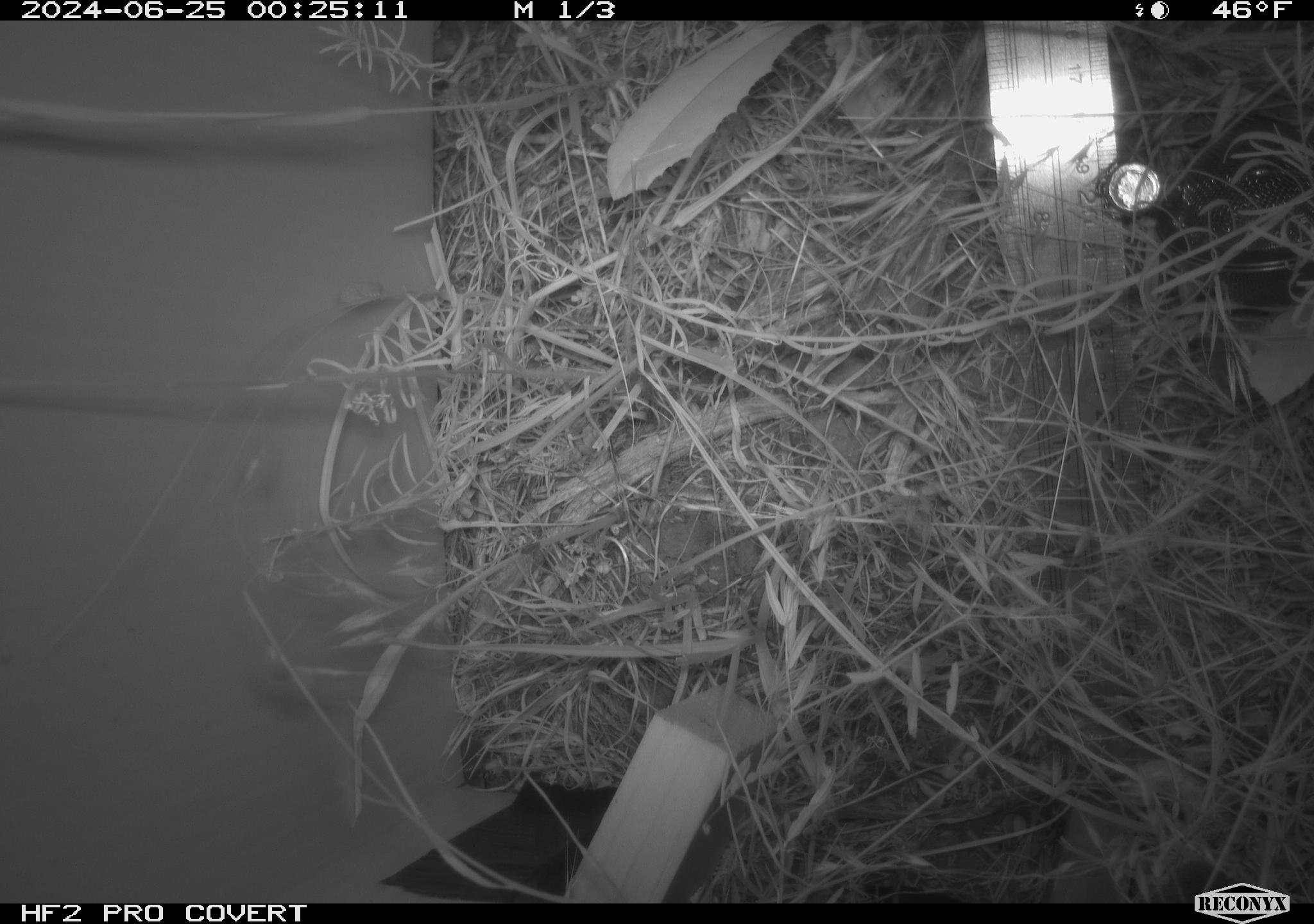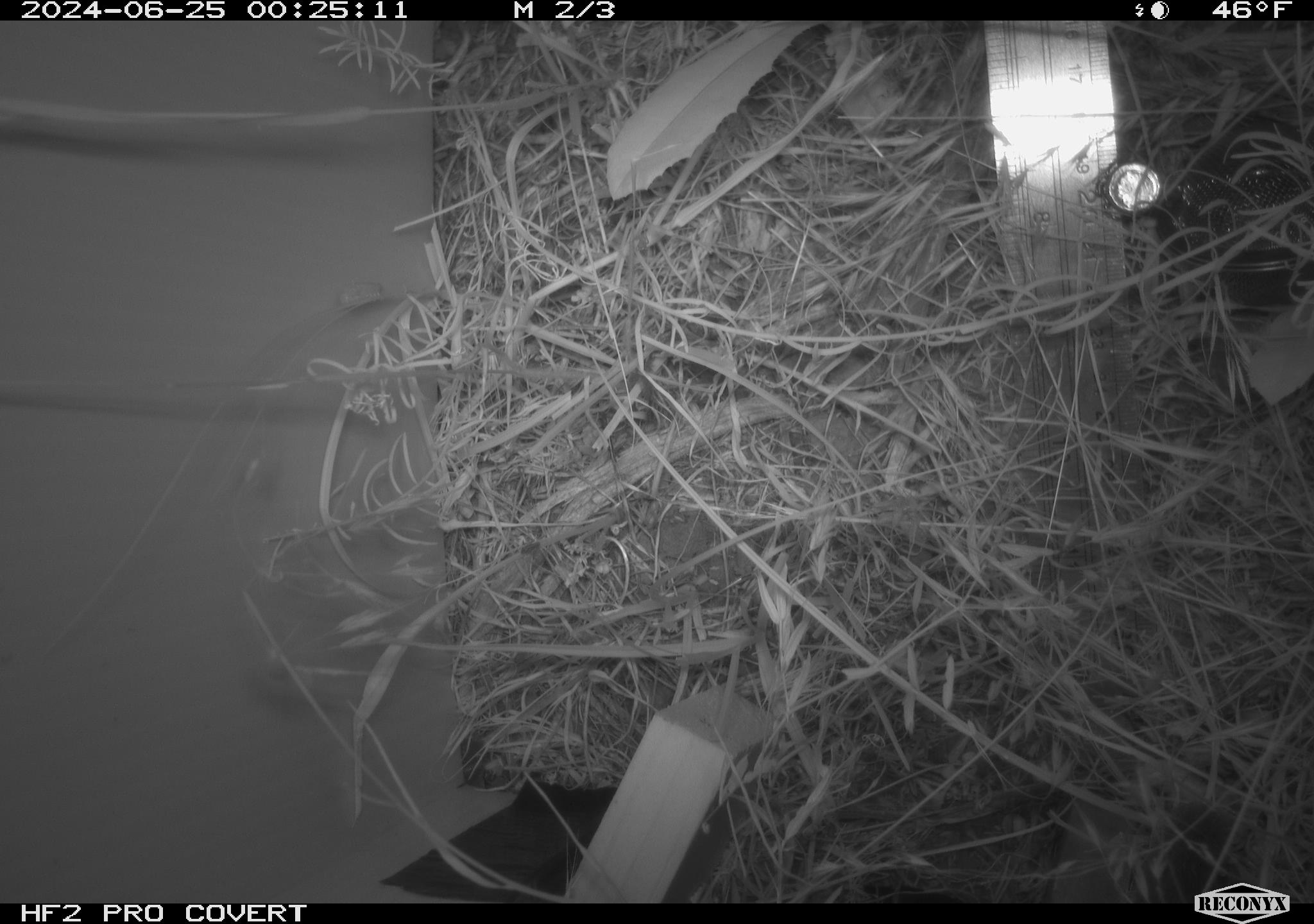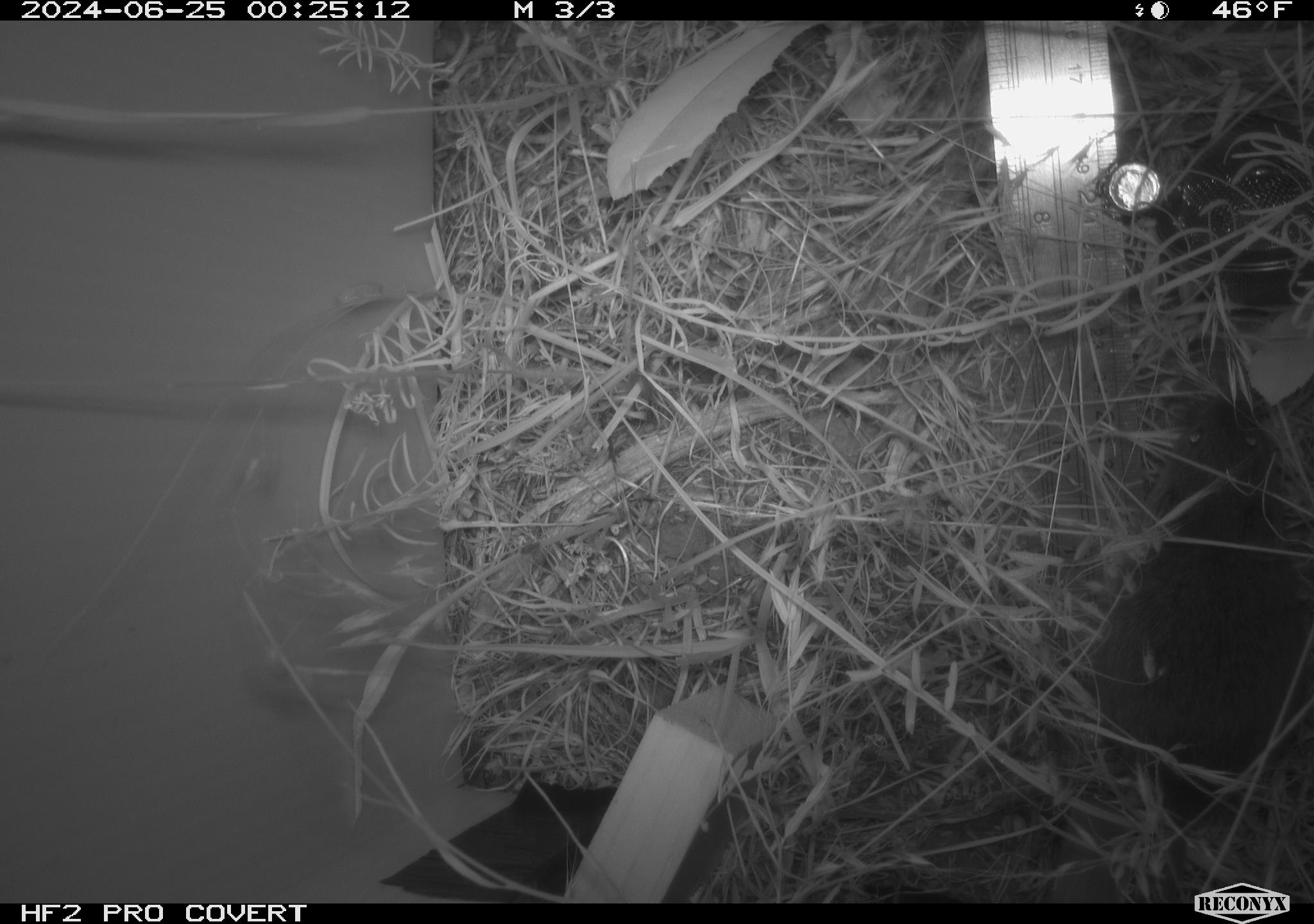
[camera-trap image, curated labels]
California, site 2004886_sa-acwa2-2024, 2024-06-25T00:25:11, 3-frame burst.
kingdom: Animalia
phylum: Chordata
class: Mammalia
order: Rodentia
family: Cricetidae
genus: Microtus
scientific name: Microtus californicus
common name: california vole